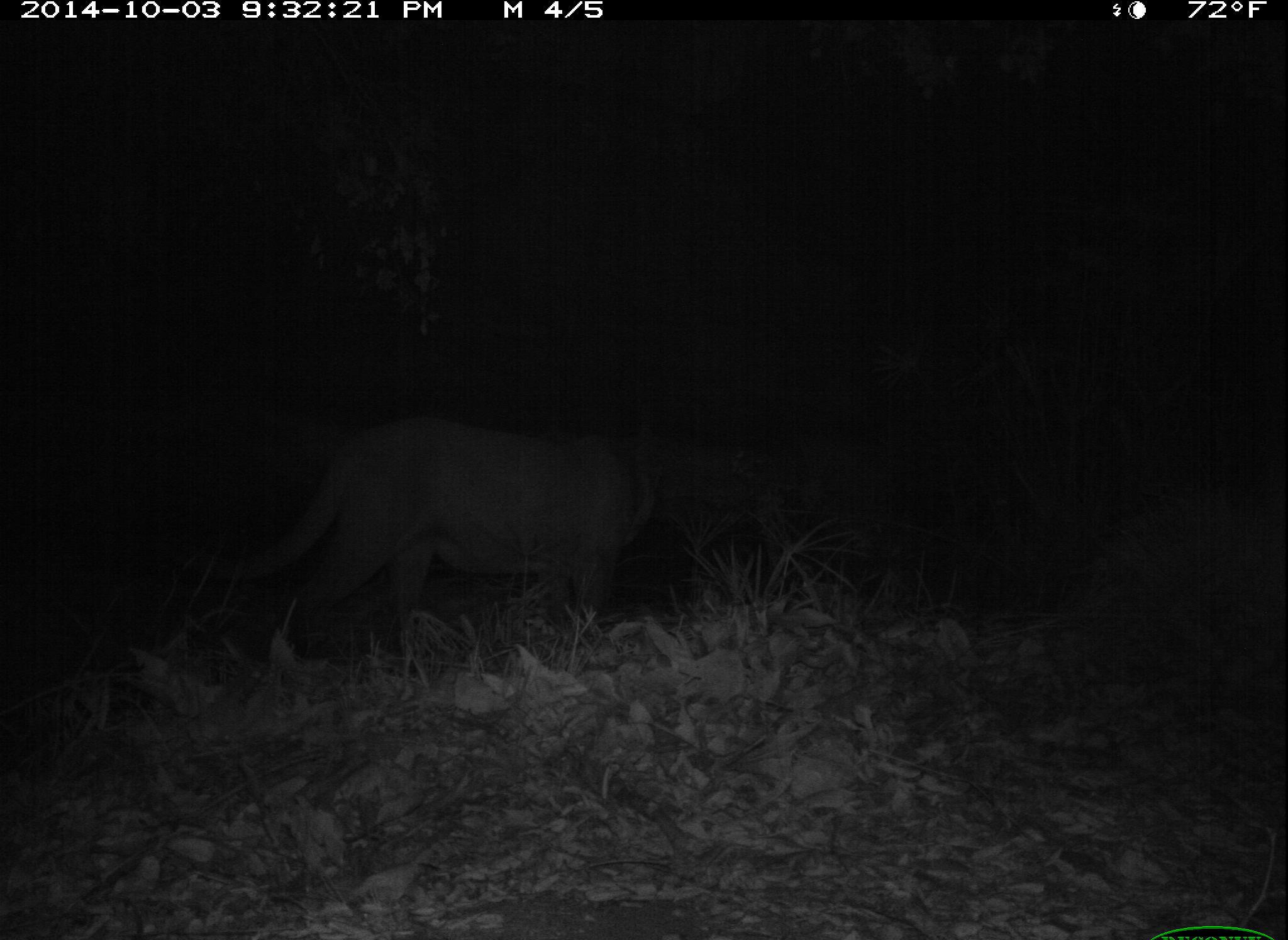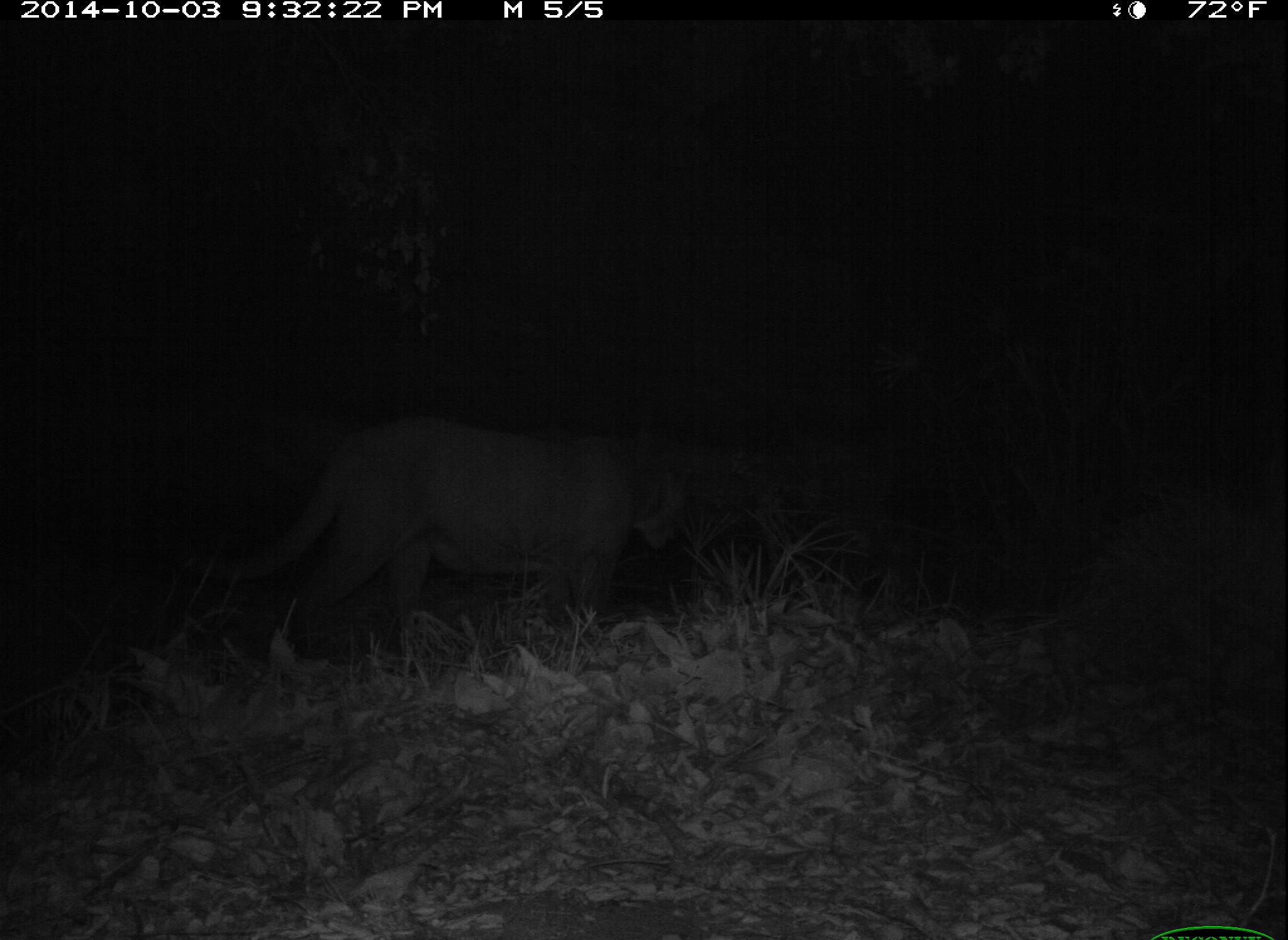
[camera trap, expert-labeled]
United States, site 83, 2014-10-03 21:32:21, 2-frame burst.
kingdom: Animalia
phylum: Chordata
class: Mammalia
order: Carnivora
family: Felidae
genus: Puma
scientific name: Puma concolor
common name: mountain lion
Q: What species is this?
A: Mountain lion (Puma concolor).